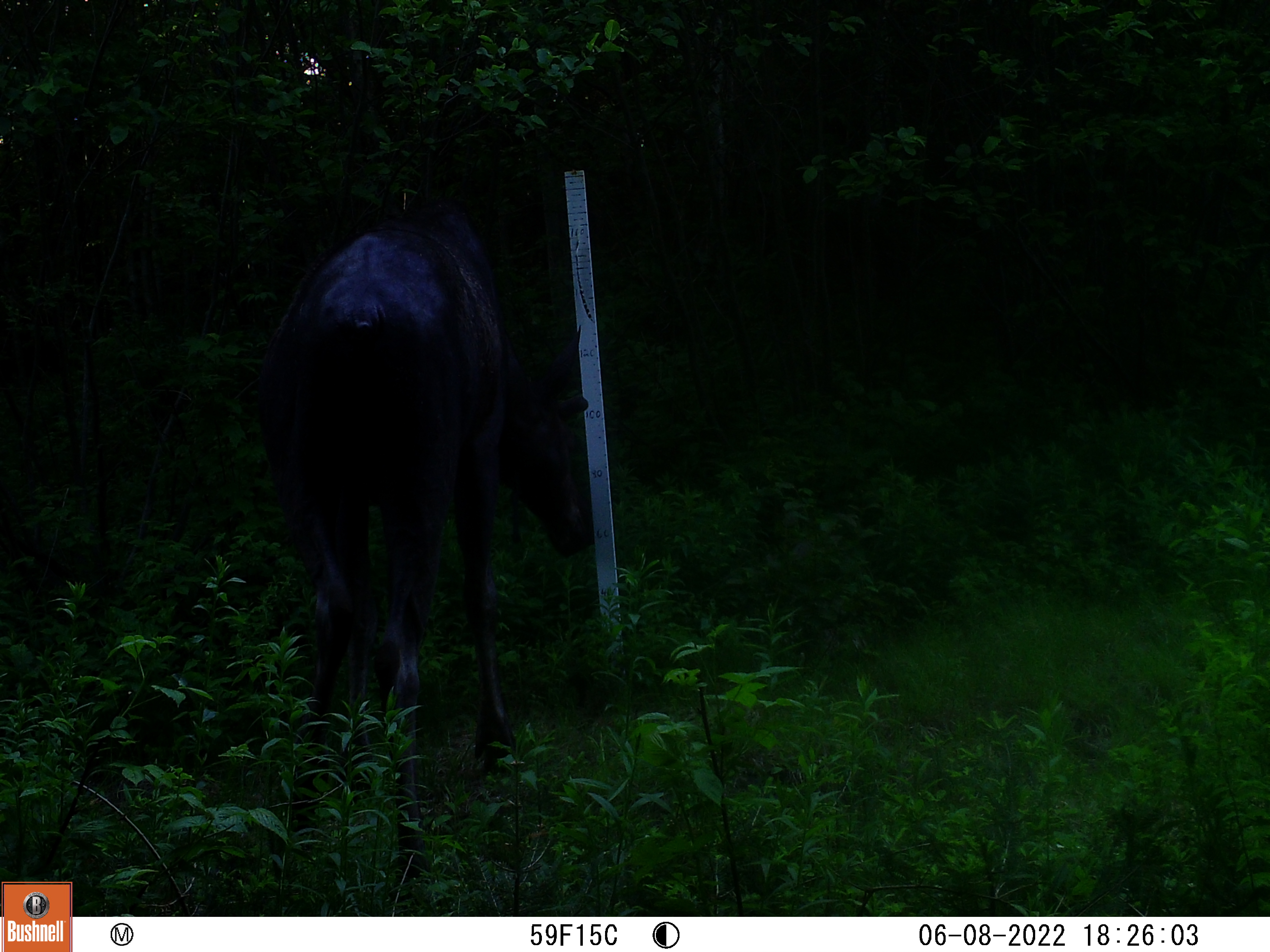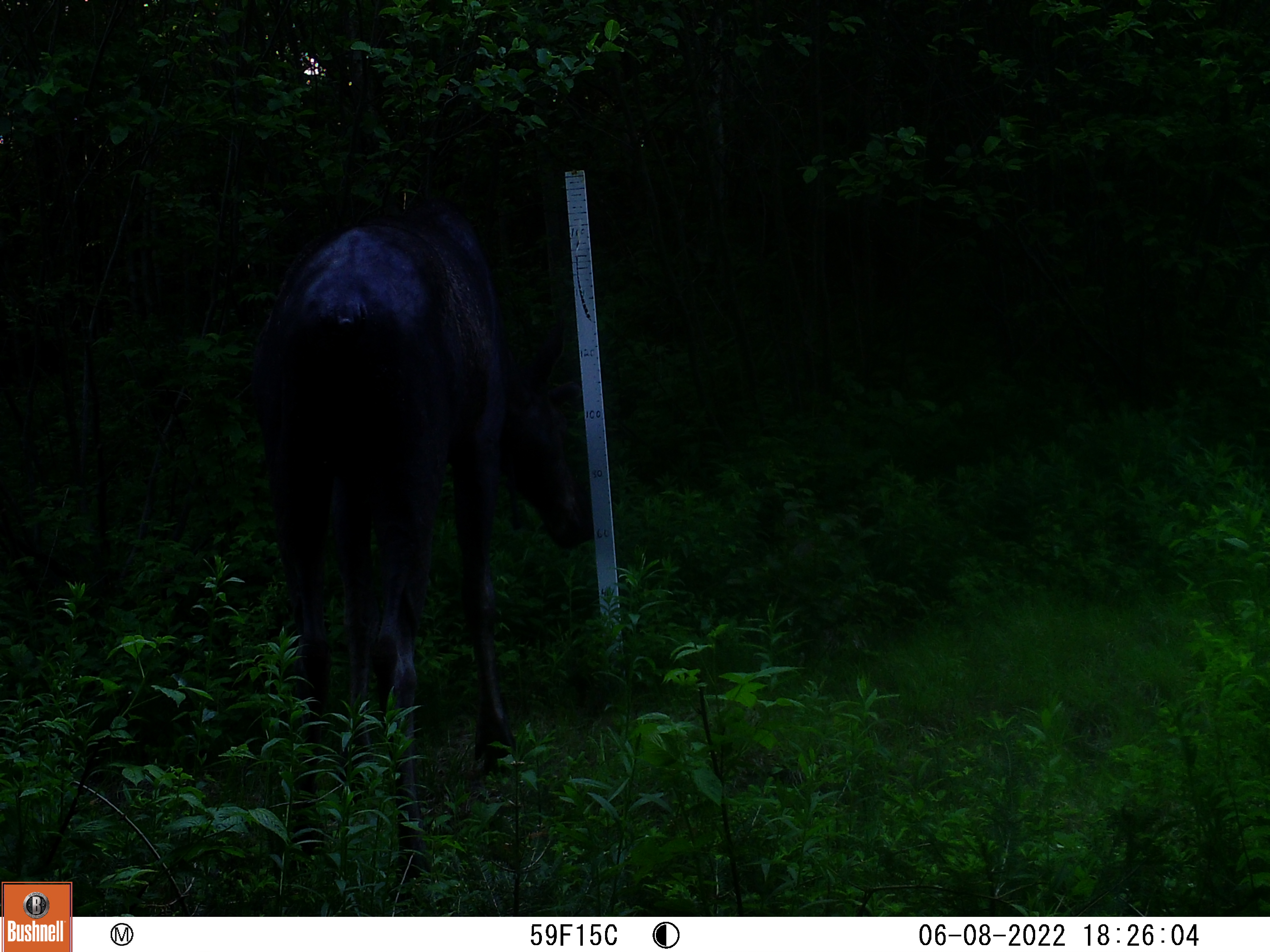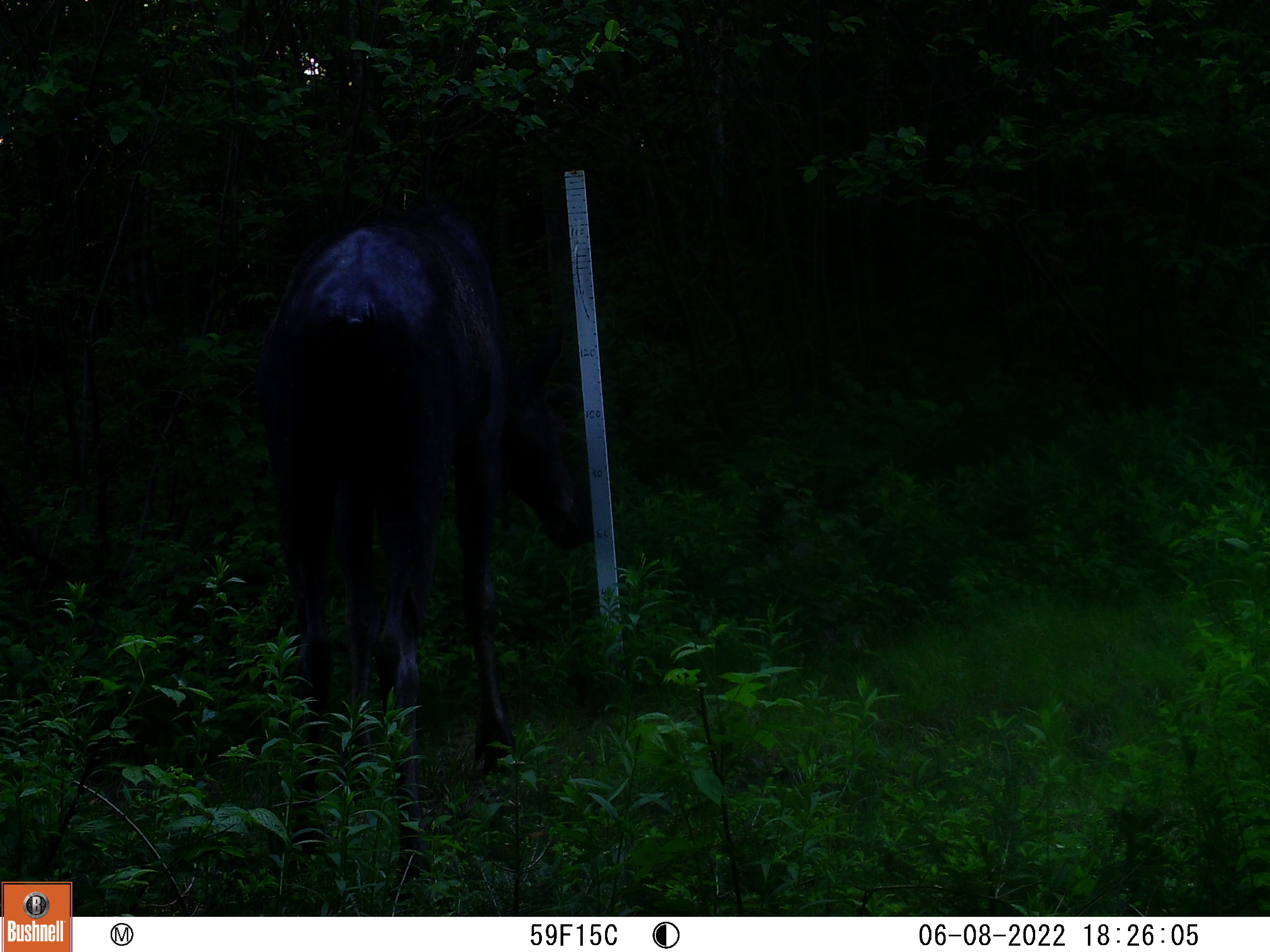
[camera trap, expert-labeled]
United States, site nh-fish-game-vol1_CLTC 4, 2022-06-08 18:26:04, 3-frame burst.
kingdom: Animalia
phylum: Chordata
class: Mammalia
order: Artiodactyla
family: Cervidae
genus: Alces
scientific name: Alces alces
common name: moose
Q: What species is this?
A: Moose (Alces alces).